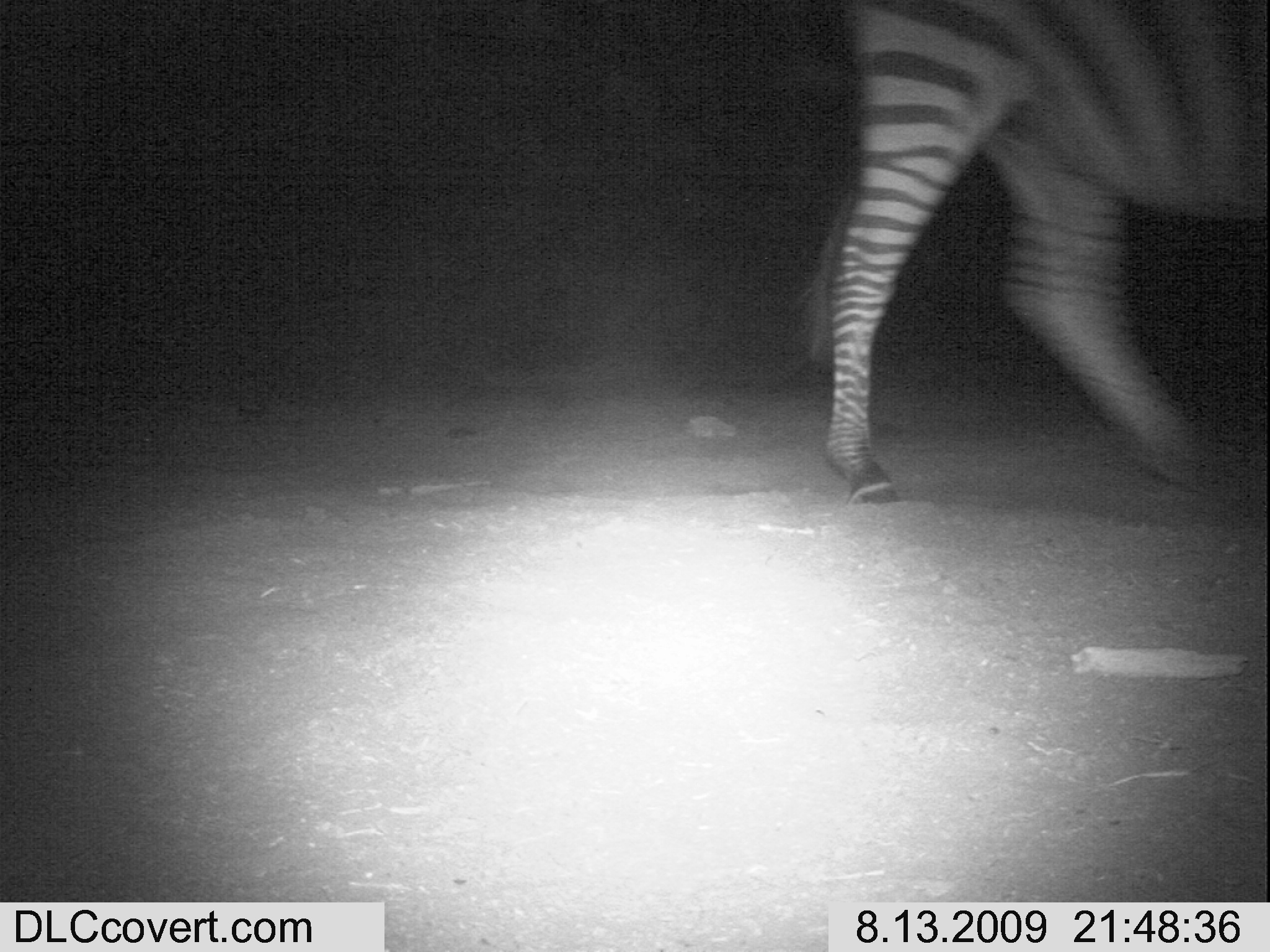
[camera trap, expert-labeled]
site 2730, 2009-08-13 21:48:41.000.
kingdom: Animalia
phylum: Chordata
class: Mammalia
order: Perissodactyla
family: Equidae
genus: Equus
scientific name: Equus quagga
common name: plains zebra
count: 1